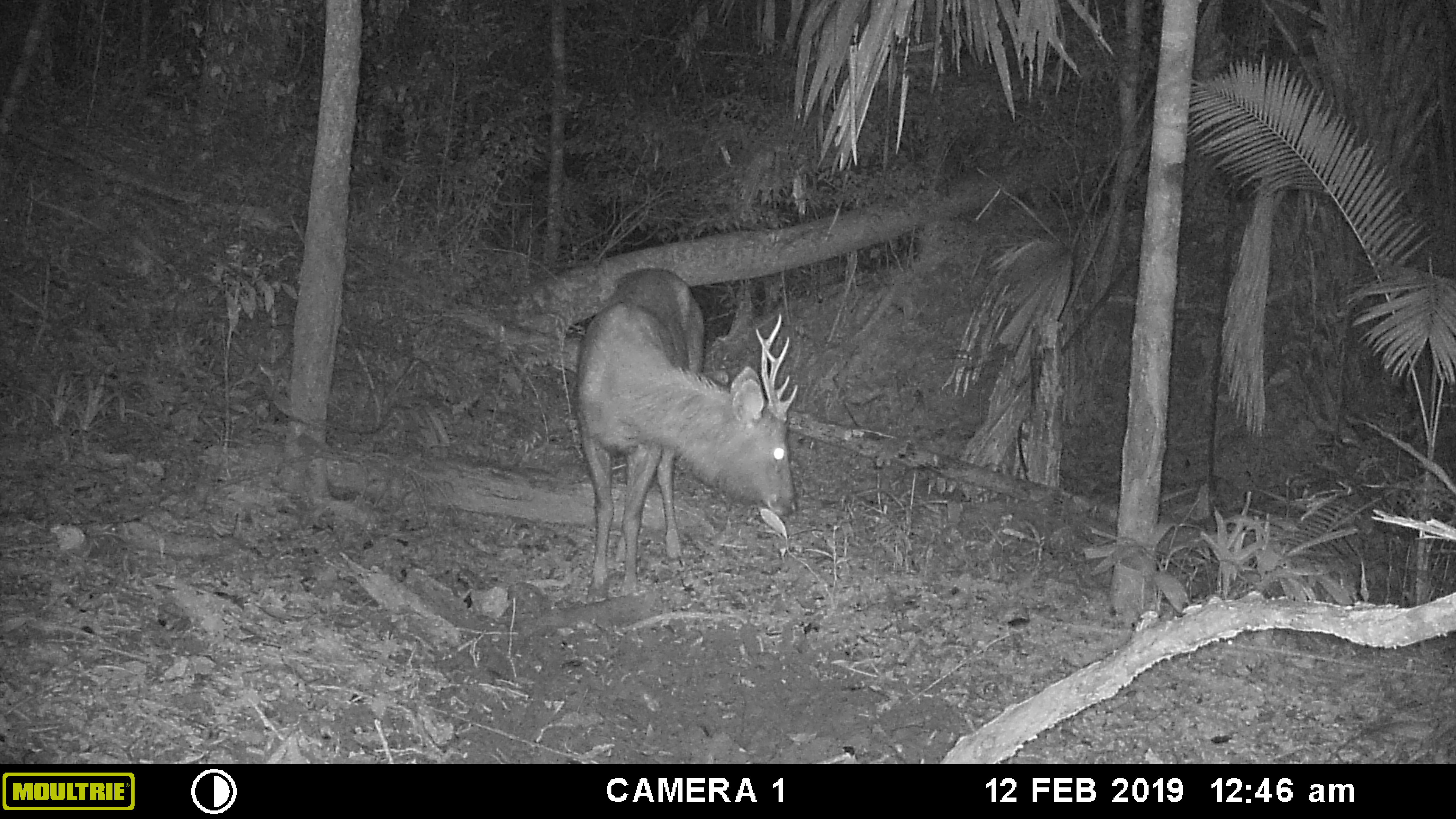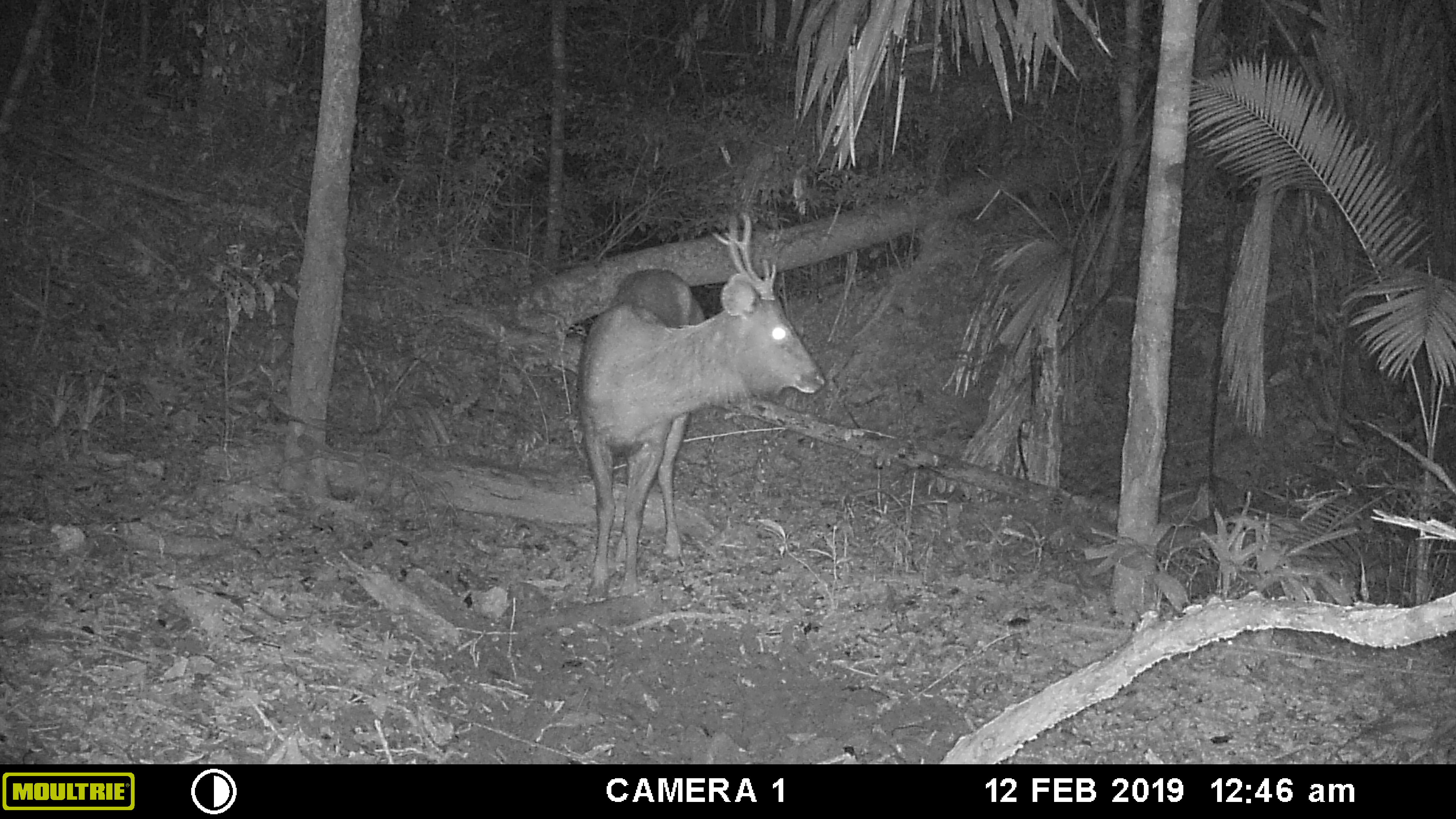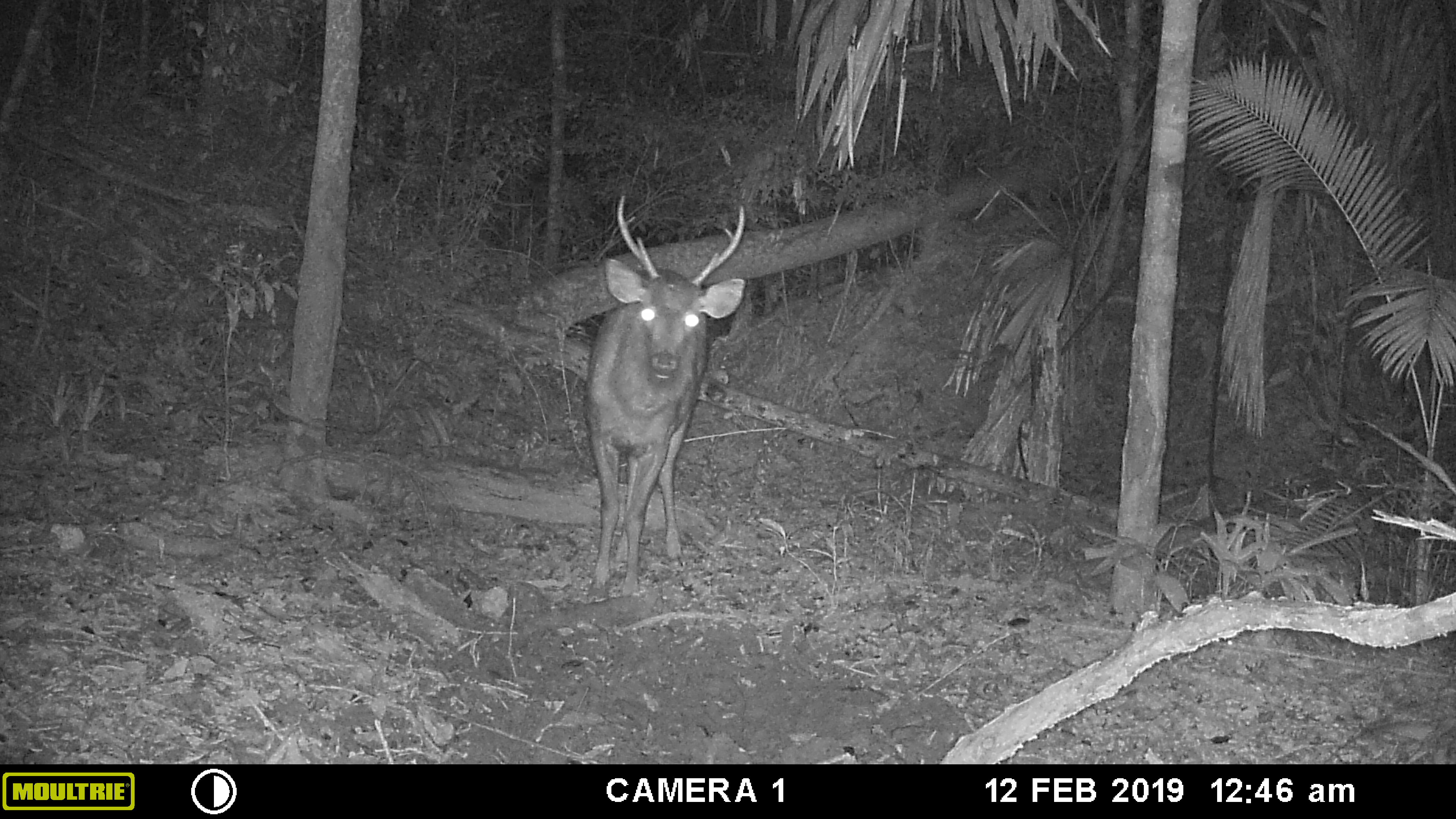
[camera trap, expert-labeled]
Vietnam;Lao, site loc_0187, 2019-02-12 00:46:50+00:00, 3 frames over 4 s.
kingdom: Animalia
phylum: Chordata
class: Mammalia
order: Artiodactyla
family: Cervidae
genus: Rusa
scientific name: Rusa unicolor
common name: sambar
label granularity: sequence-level